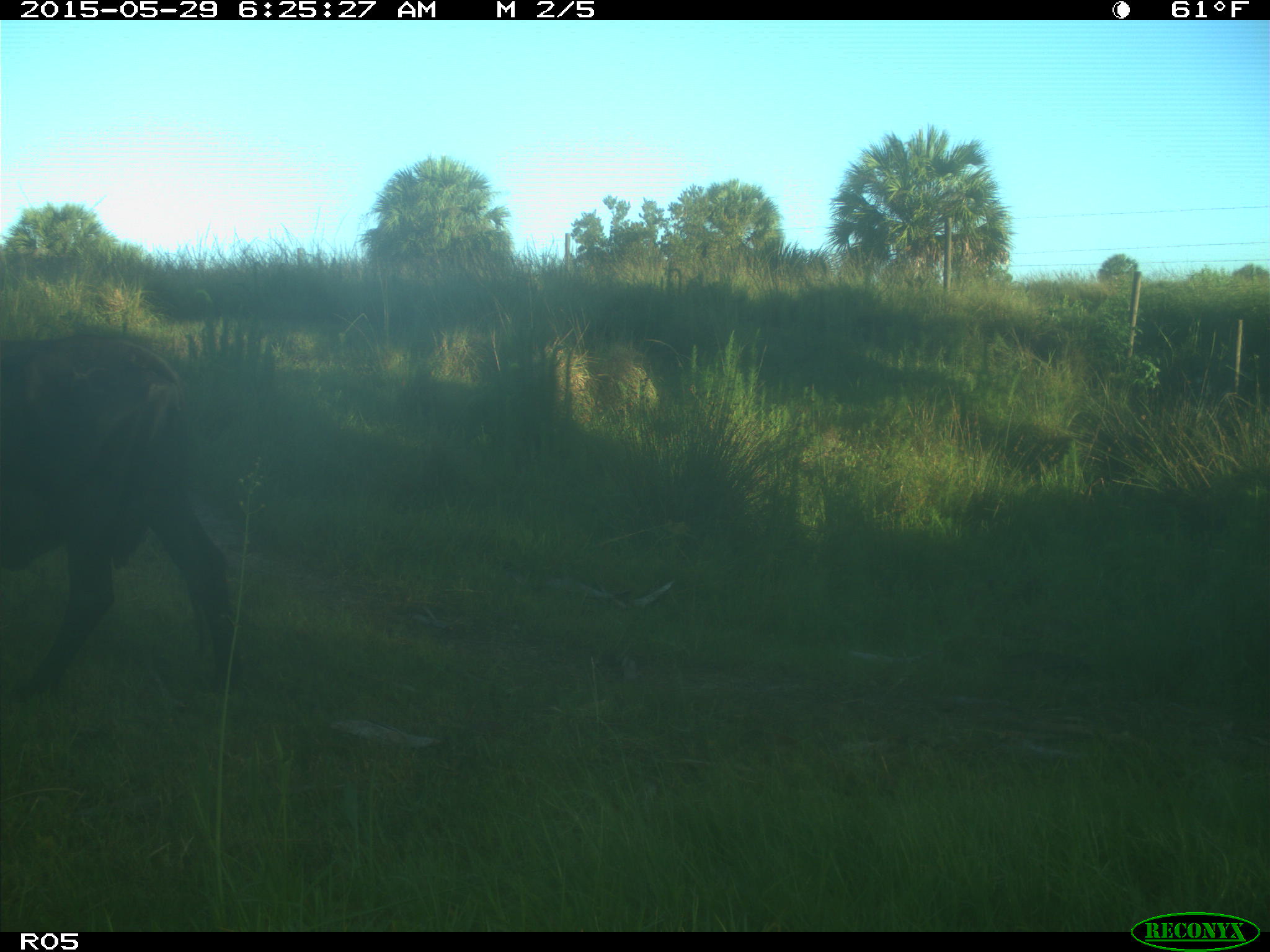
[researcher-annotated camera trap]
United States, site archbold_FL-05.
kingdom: Animalia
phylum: Chordata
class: Mammalia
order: Artiodactyla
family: Bovidae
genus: Bos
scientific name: Bos taurus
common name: domestic cow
Bos taurus (domestic cow).